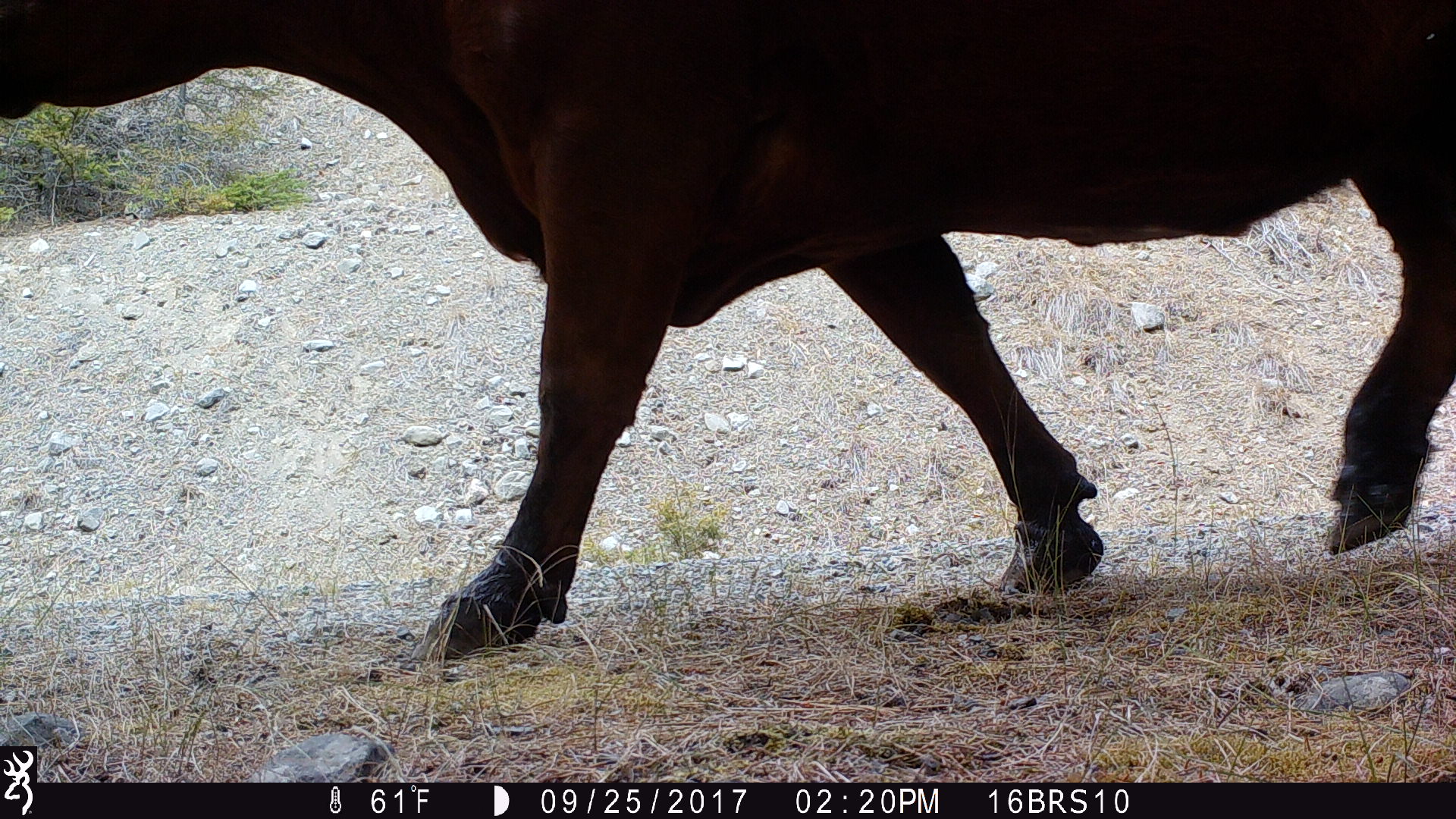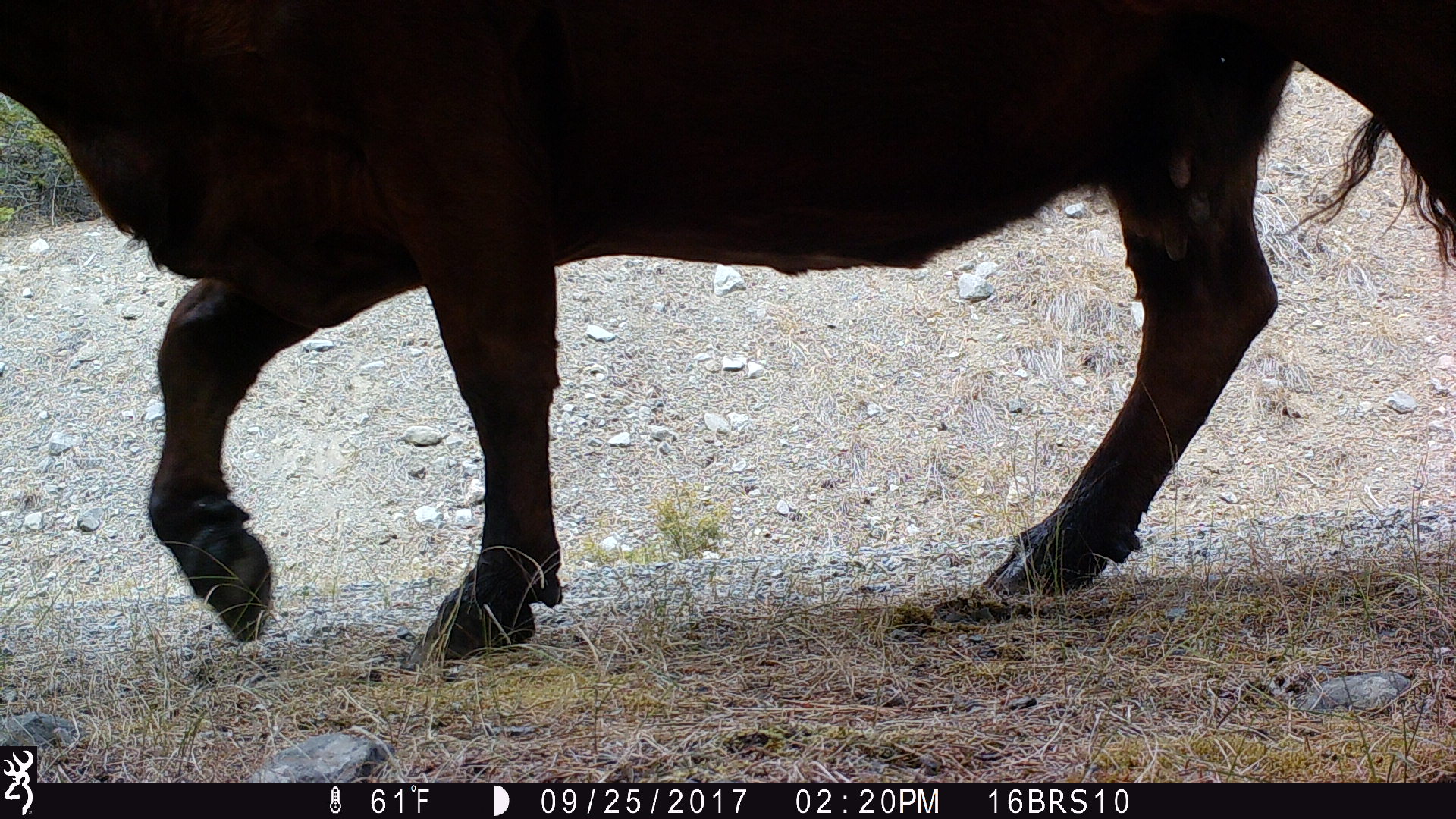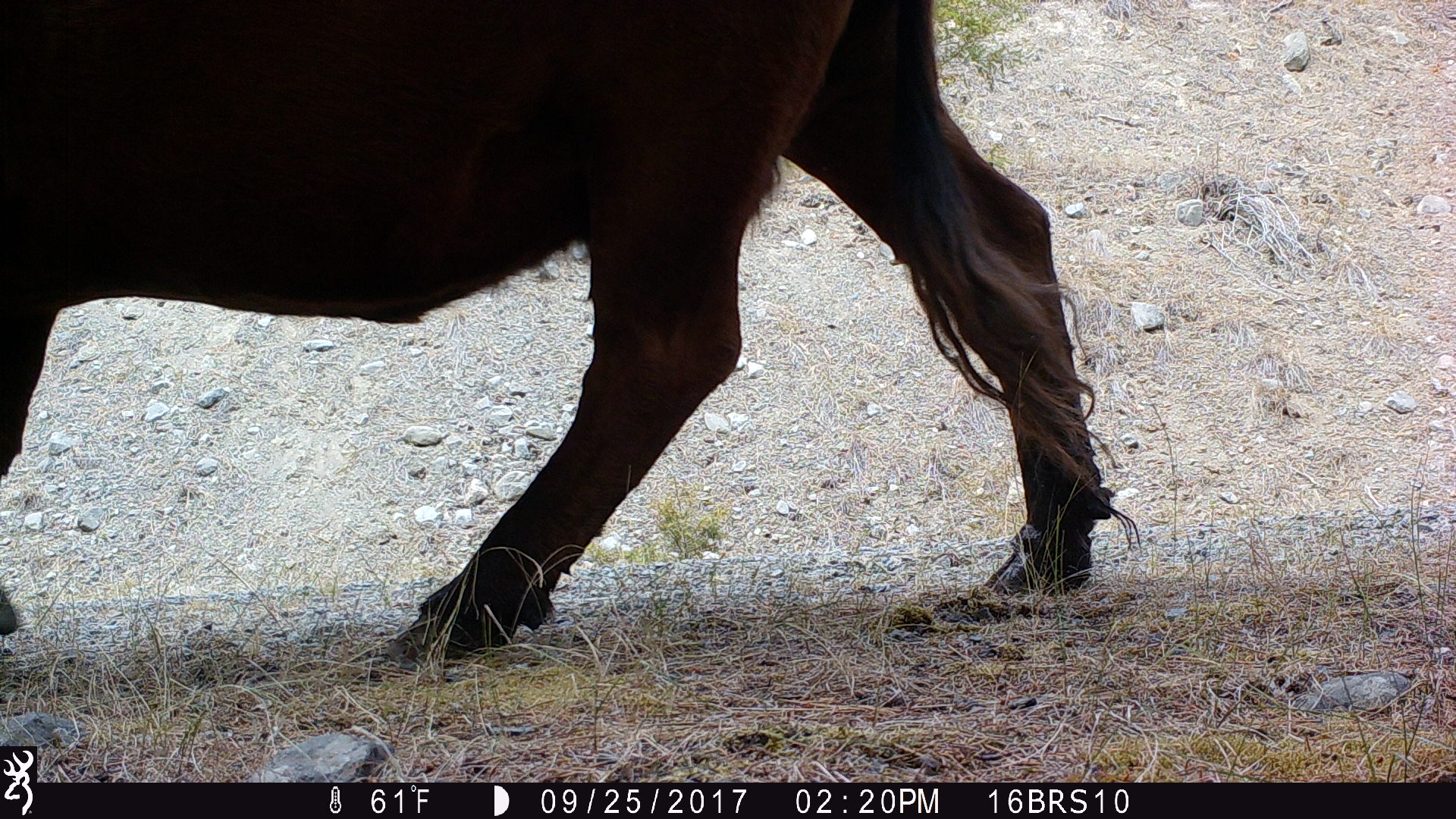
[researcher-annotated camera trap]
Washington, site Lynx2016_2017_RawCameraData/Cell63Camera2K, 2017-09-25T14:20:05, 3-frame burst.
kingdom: Animalia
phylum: Chordata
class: Mammalia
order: Artiodactyla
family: Bovidae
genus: Bos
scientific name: Bos taurus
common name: domestic cattle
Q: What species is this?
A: Domestic cattle (Bos taurus).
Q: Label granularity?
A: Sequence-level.